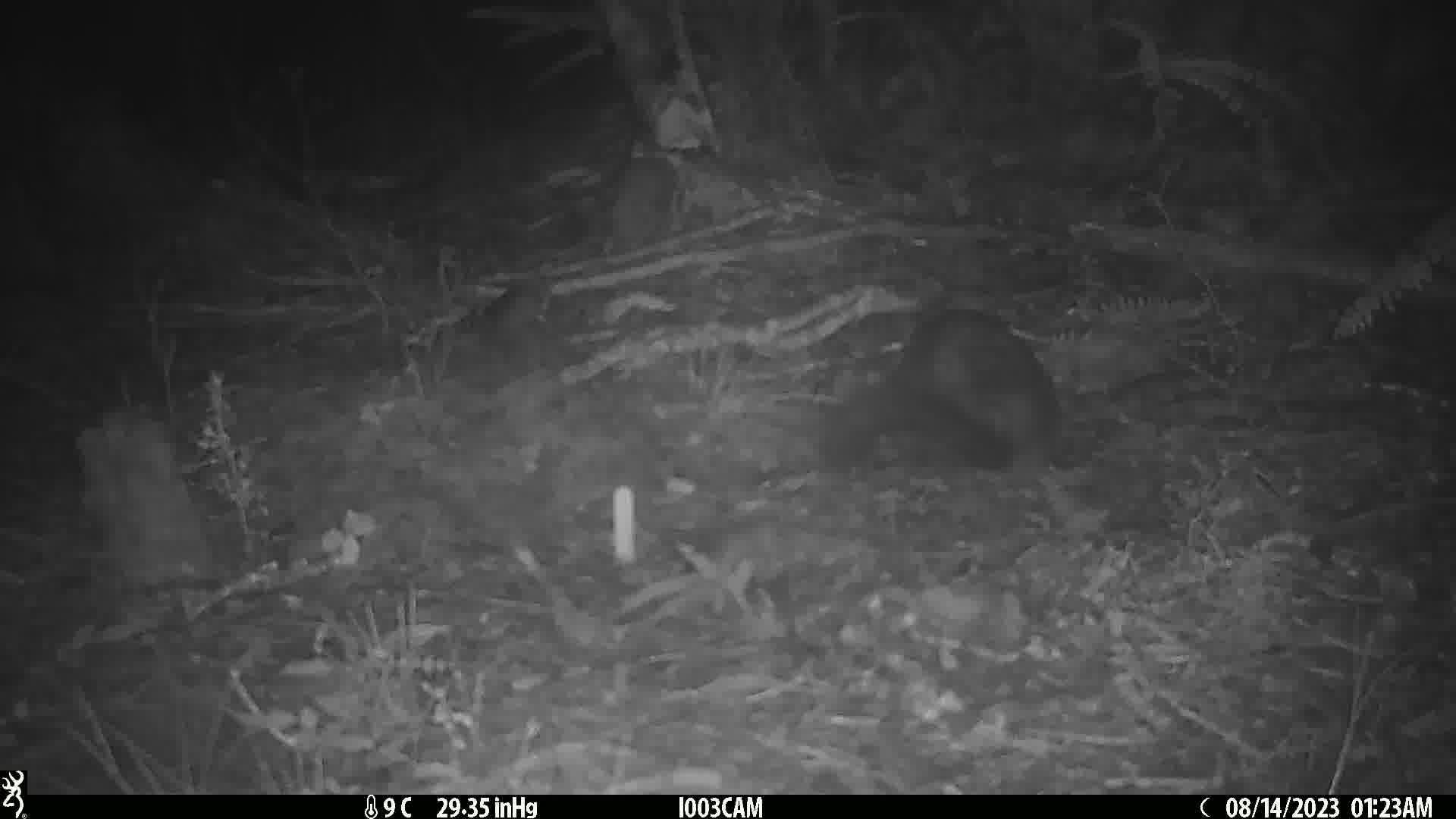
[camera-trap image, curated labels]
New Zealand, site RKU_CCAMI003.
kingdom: Animalia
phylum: Chordata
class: Mammalia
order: Diprotodontia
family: Phalangeridae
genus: Trichosurus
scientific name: Trichosurus vulpecula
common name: common brushtail possum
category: possum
Possum (common brushtail possum) (Trichosurus vulpecula).